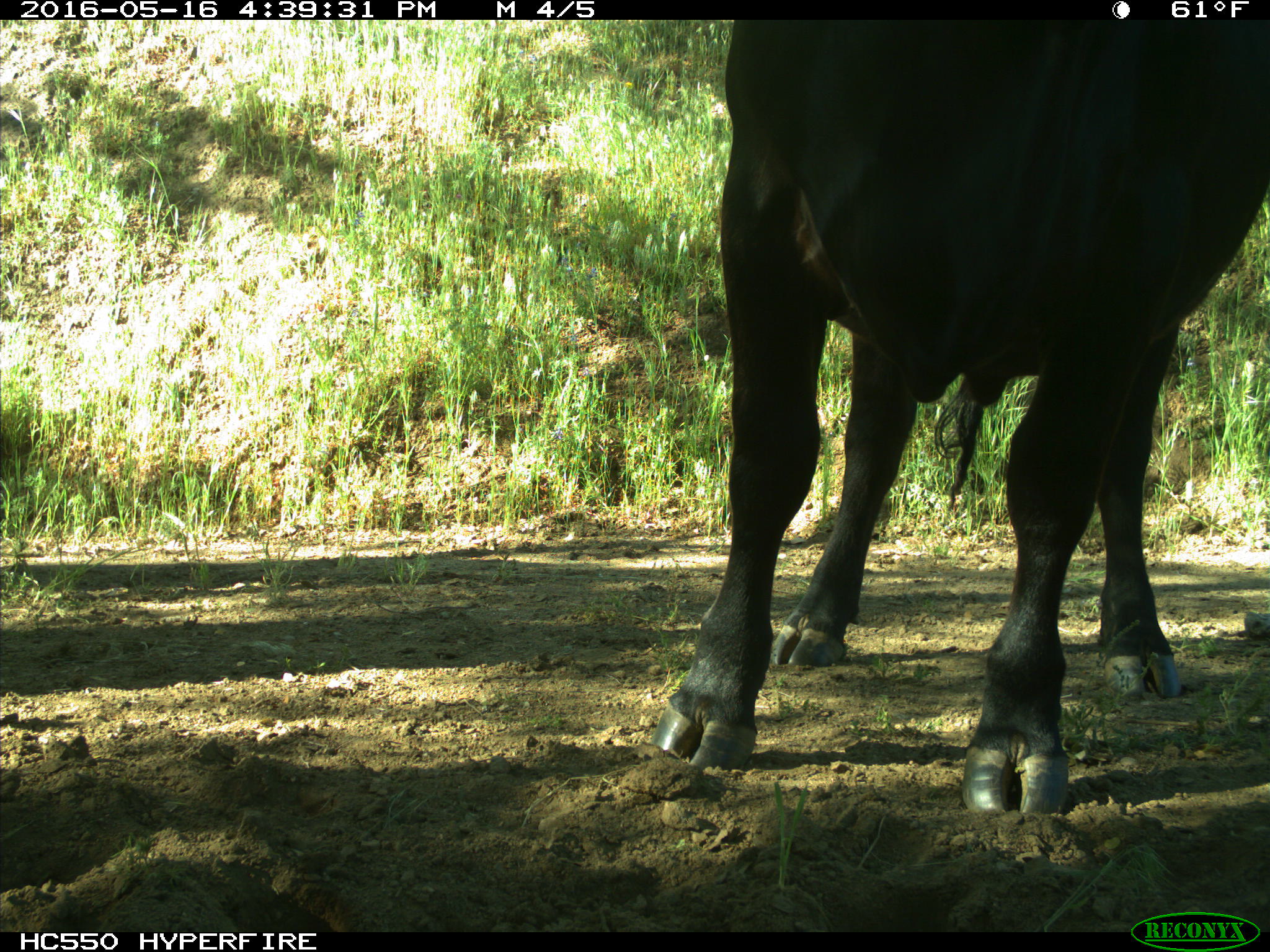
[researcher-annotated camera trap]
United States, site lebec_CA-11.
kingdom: Animalia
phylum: Chordata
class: Mammalia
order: Artiodactyla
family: Bovidae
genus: Bos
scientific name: Bos taurus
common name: domestic cow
Bos taurus (domestic cow).